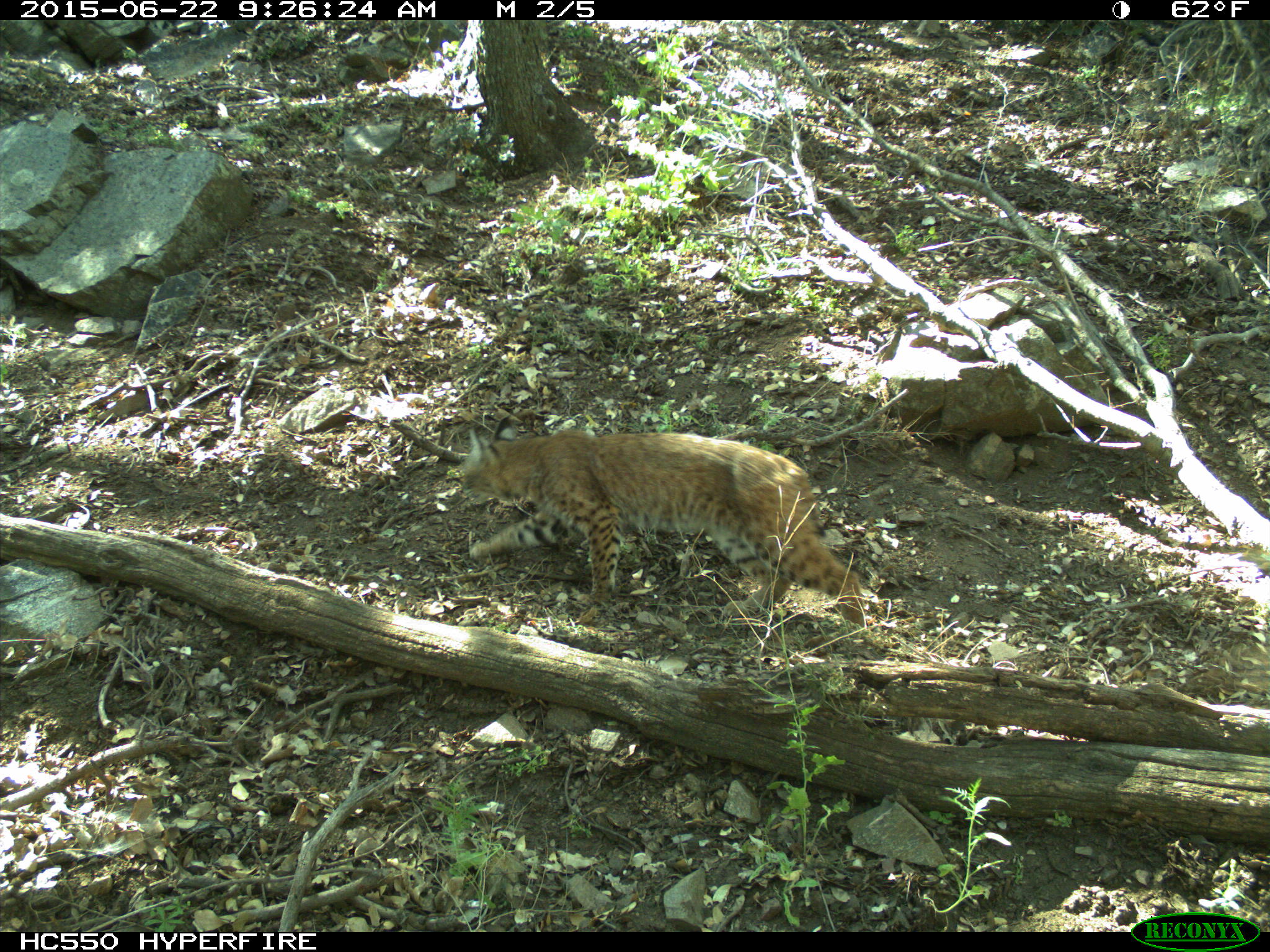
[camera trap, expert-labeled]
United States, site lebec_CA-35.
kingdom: Animalia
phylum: Chordata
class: Mammalia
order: Carnivora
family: Felidae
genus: Lynx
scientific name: Lynx rufus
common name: bobcat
Lynx rufus (bobcat).